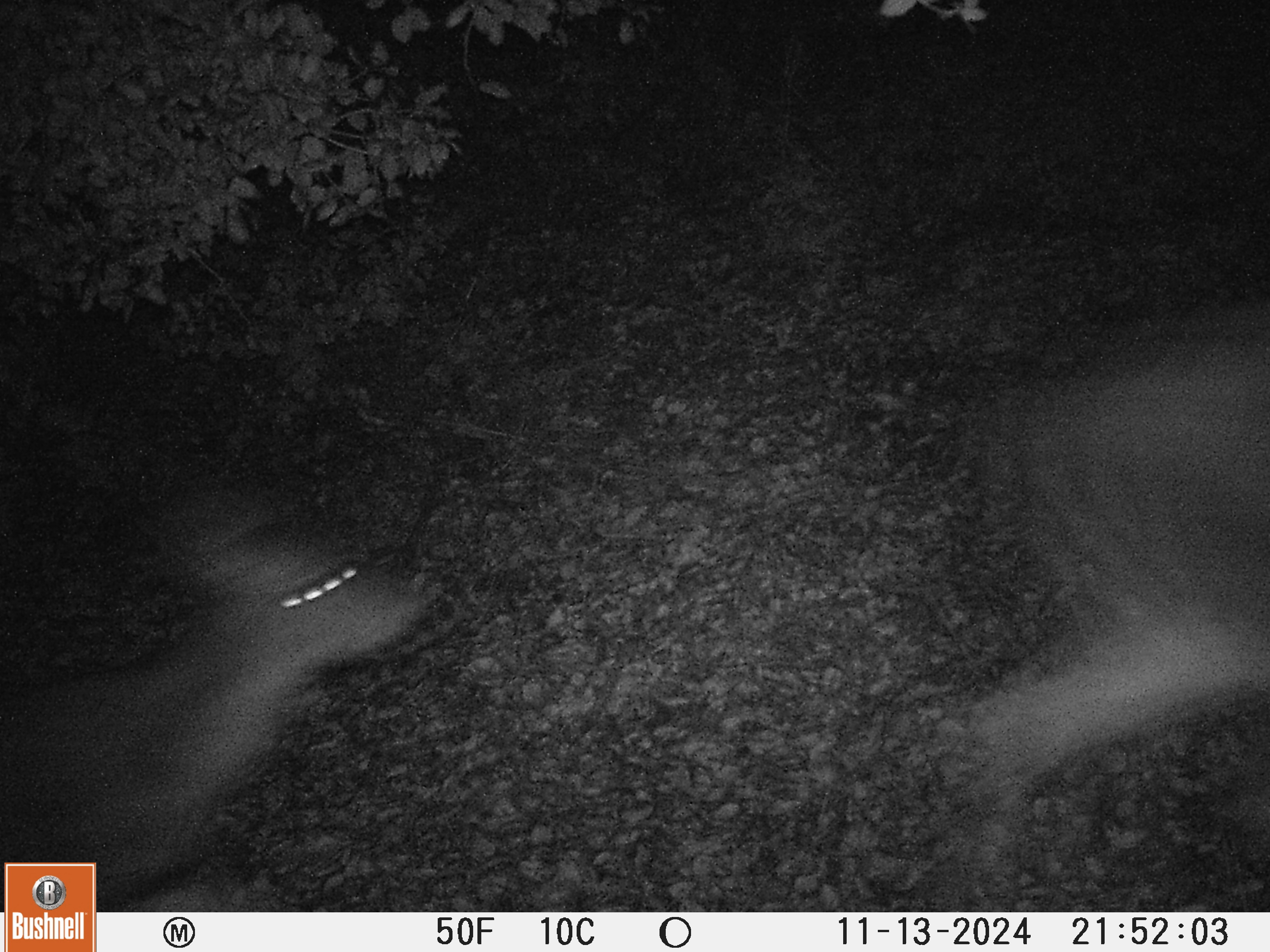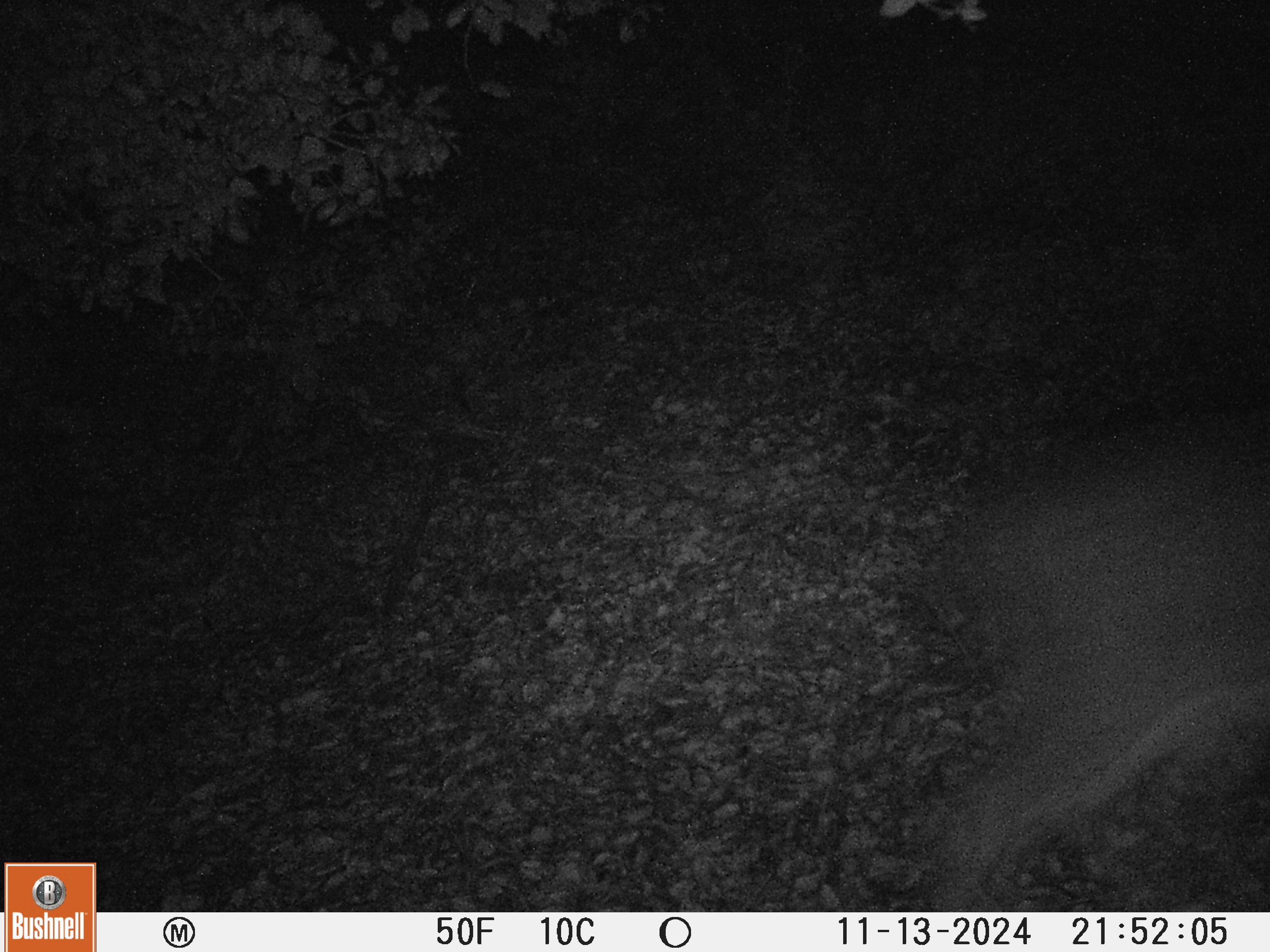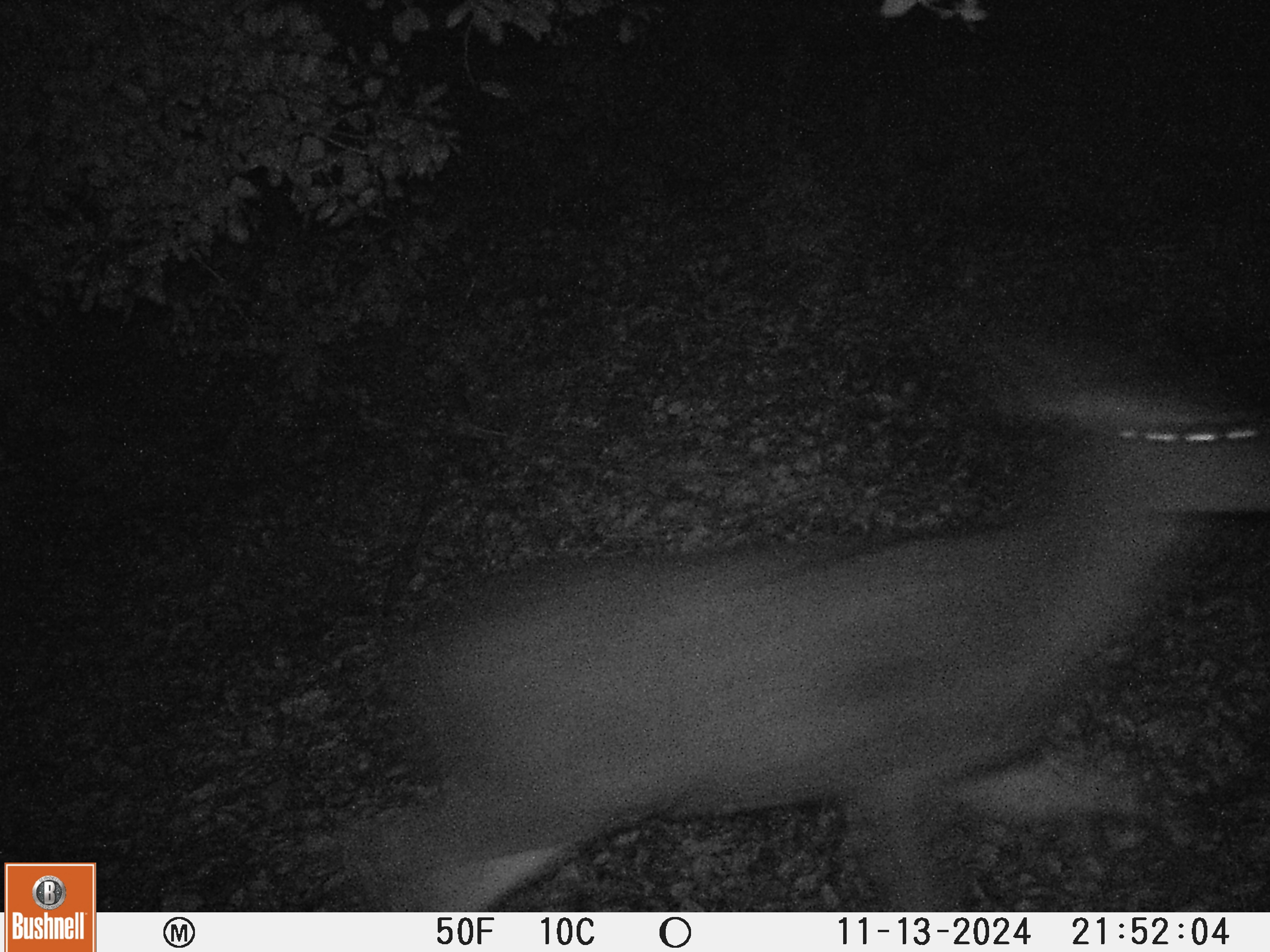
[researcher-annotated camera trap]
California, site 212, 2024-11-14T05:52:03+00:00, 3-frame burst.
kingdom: Animalia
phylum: Chordata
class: Mammalia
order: Artiodactyla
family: Cervidae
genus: Odocoileus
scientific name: Odocoileus hemionus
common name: mule deer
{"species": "mule deer (Odocoileus hemionus)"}